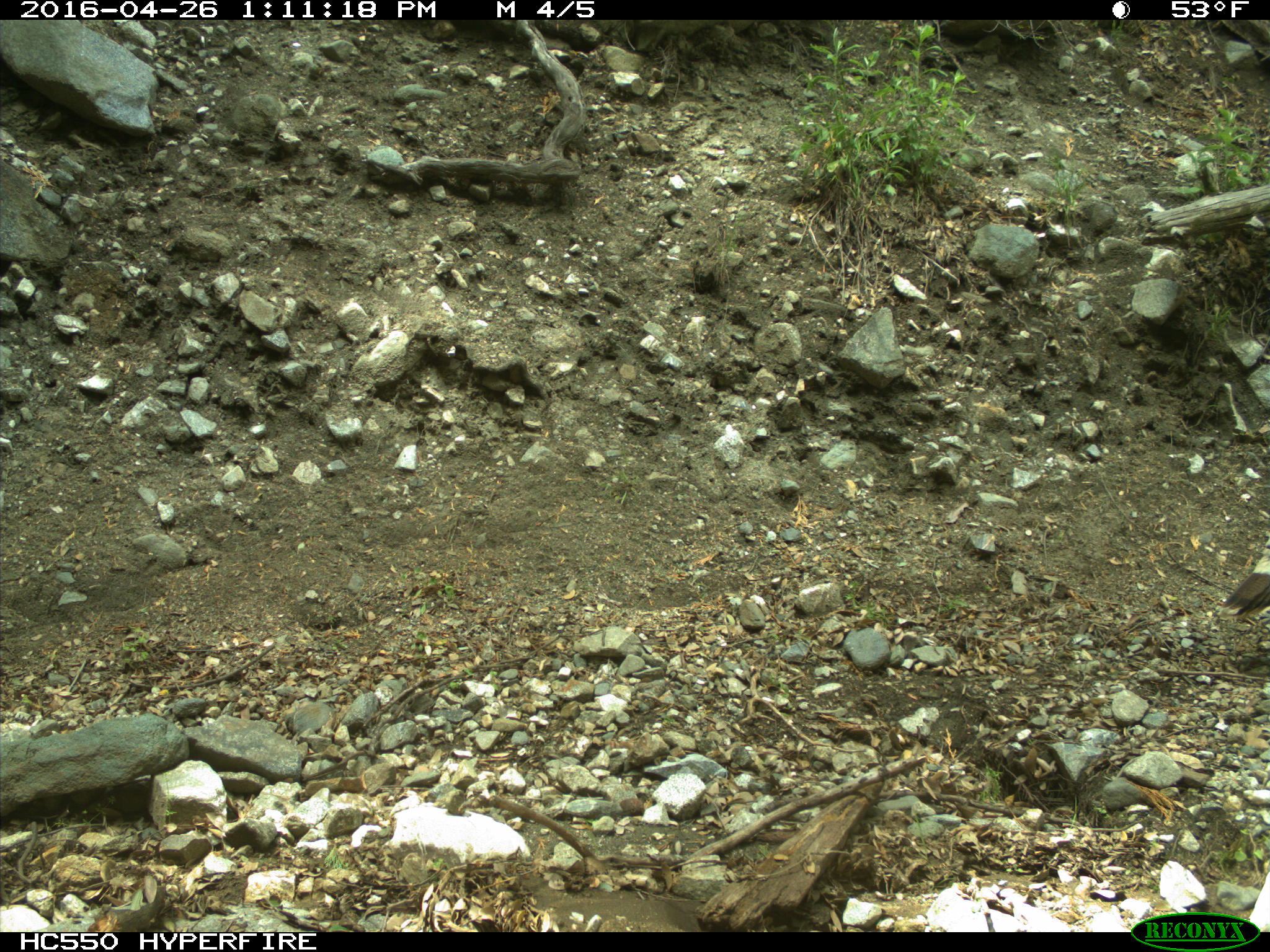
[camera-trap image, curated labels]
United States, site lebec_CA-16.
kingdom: Animalia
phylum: Chordata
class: Aves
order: Galliformes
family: Phasianidae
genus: Meleagris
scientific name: Meleagris gallopavo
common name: wild turkey